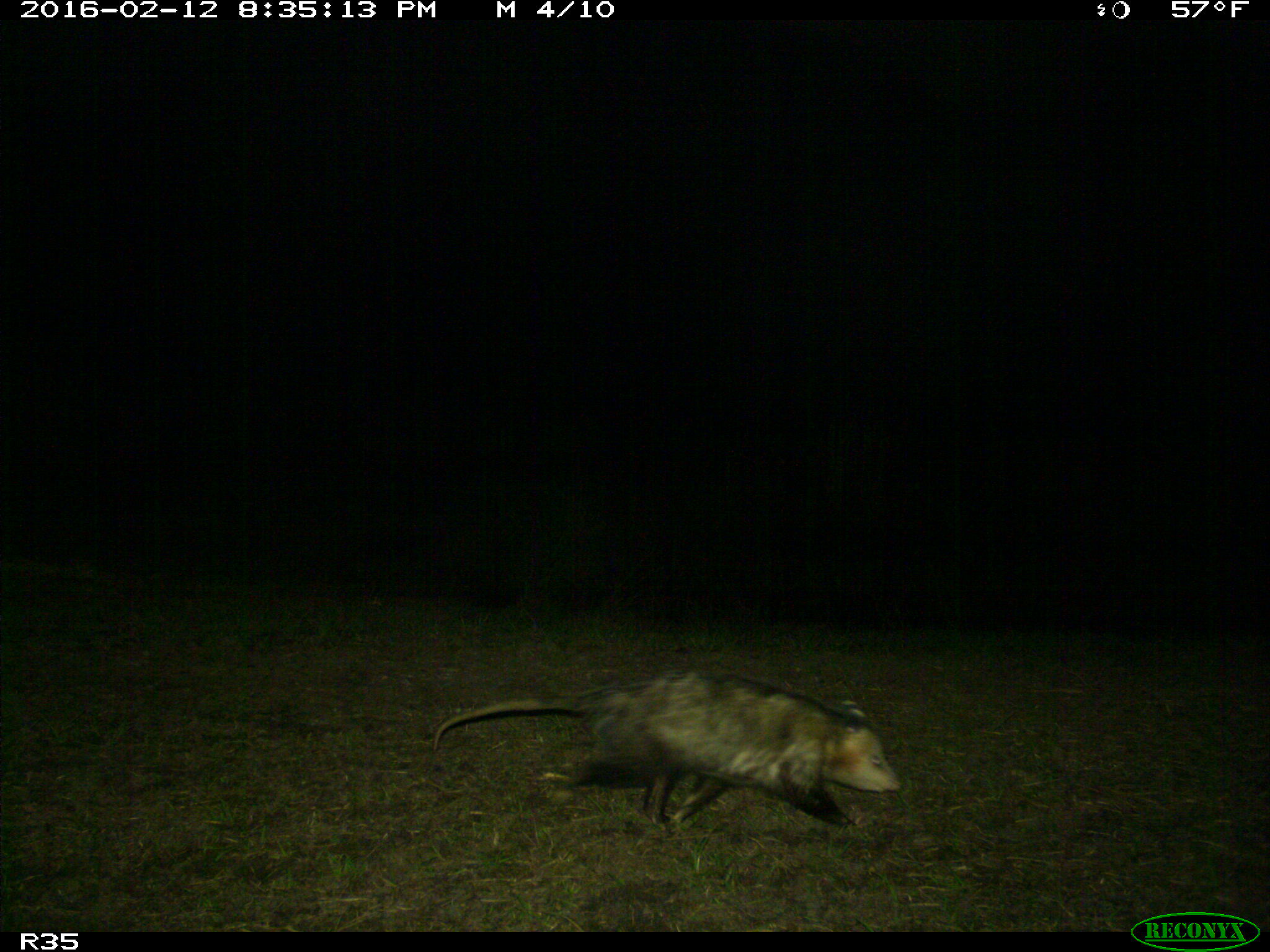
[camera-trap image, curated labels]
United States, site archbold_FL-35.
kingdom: Animalia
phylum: Chordata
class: Mammalia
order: Didelphimorphia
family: Didelphidae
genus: Didelphis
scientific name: Didelphis virginiana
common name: virginia opossum